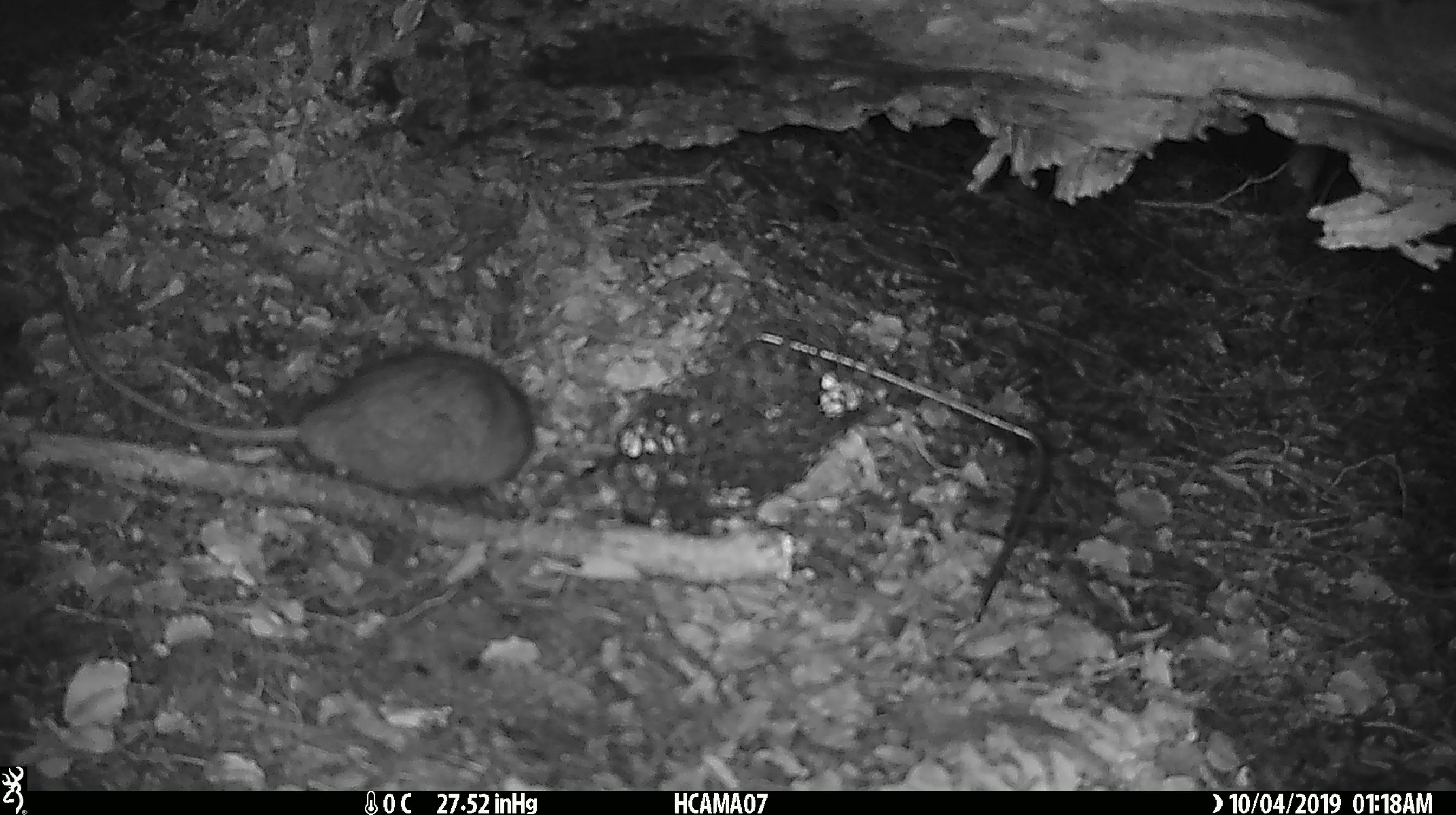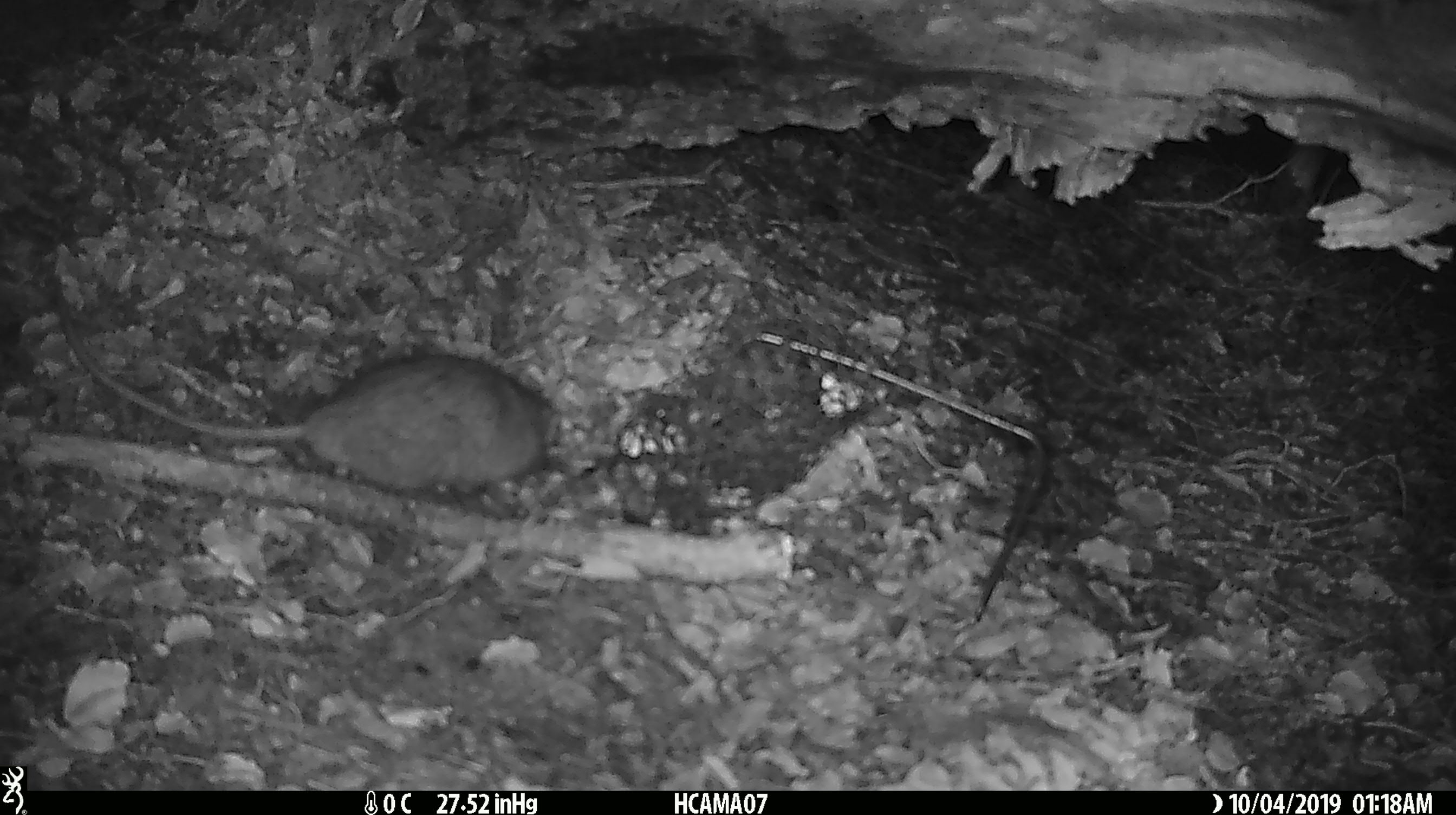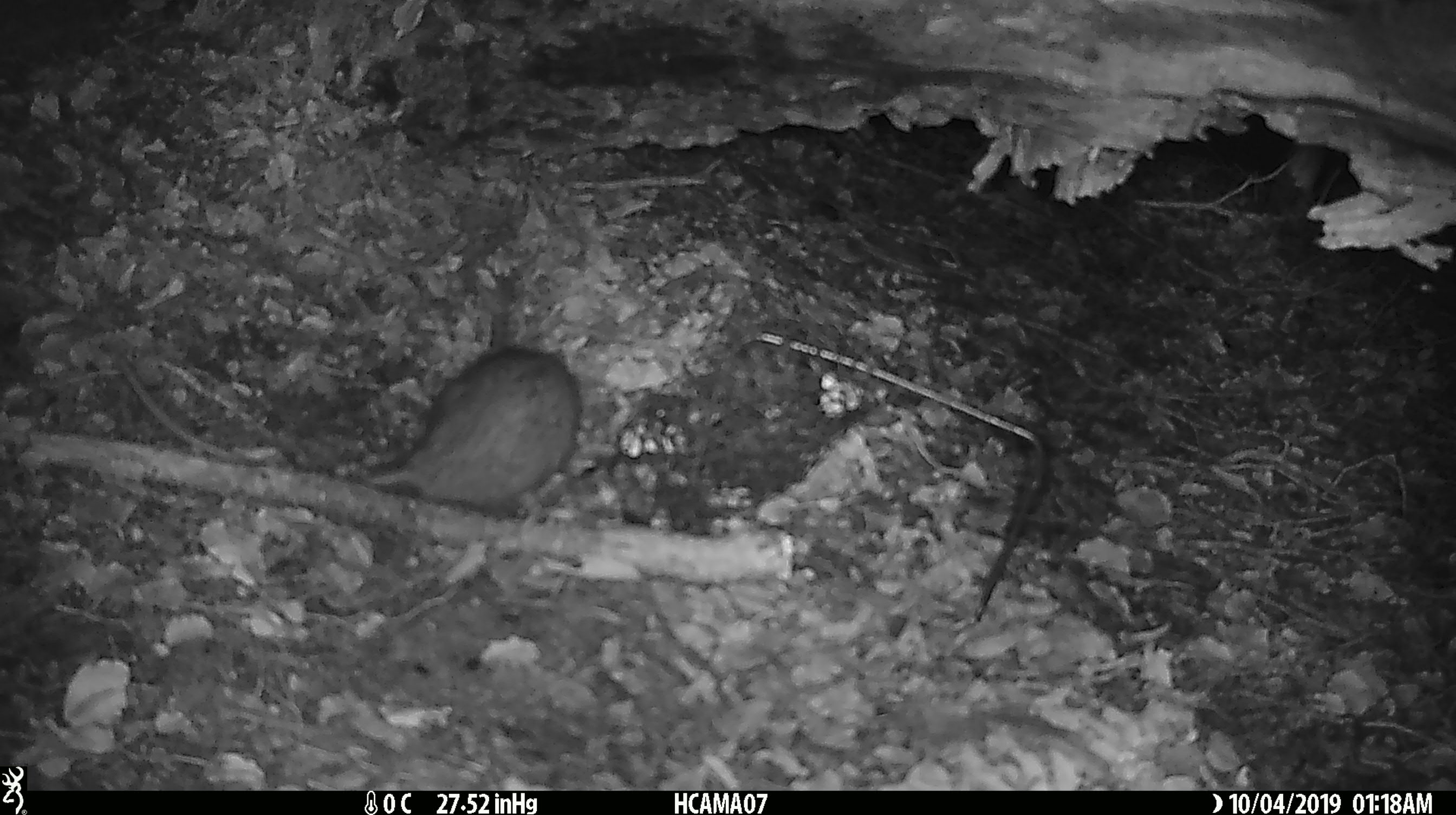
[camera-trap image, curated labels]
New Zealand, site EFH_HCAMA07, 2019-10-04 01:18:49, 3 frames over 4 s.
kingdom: Animalia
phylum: Chordata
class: Mammalia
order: Rodentia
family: Muridae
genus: Rattus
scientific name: Rattus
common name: rat